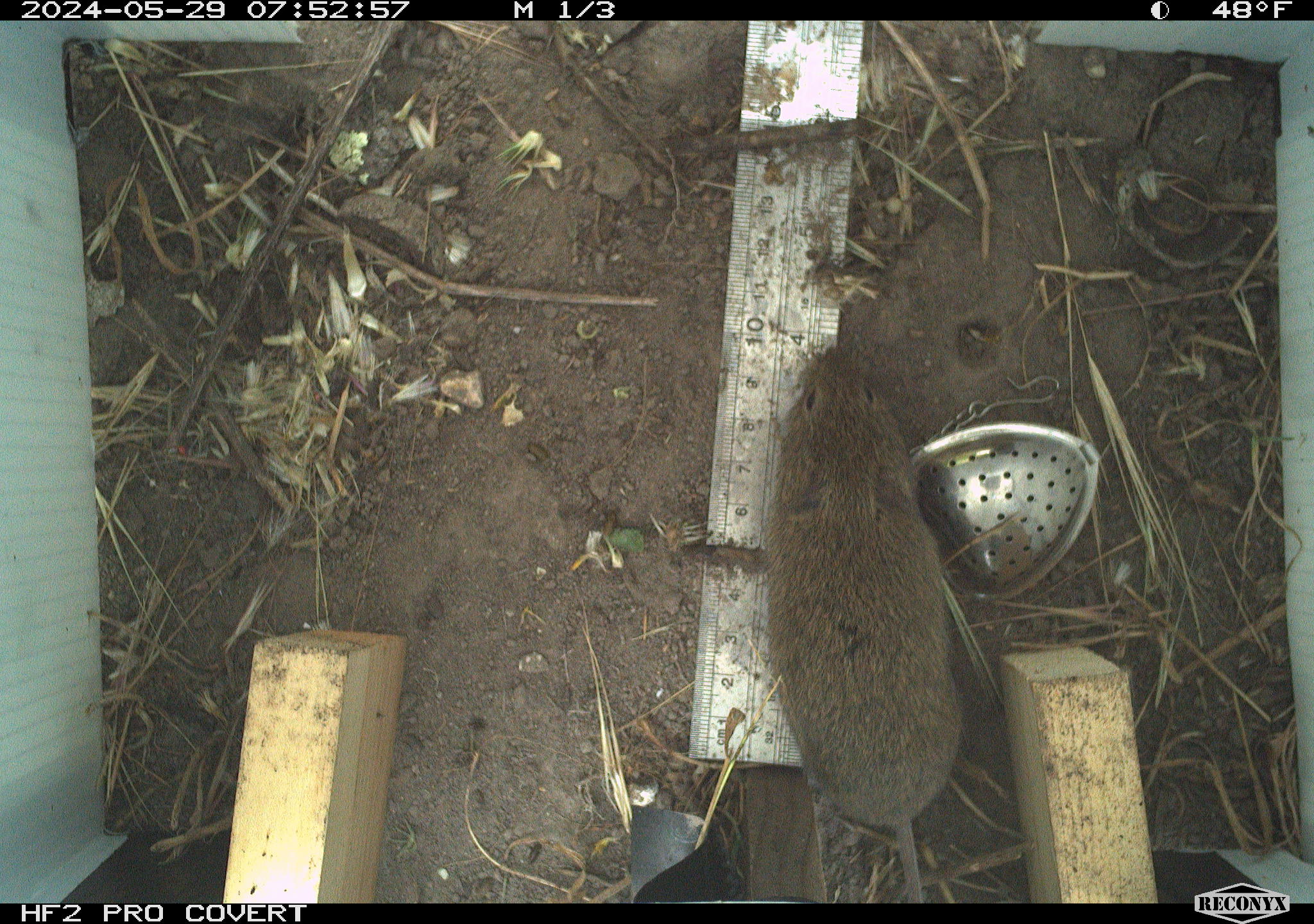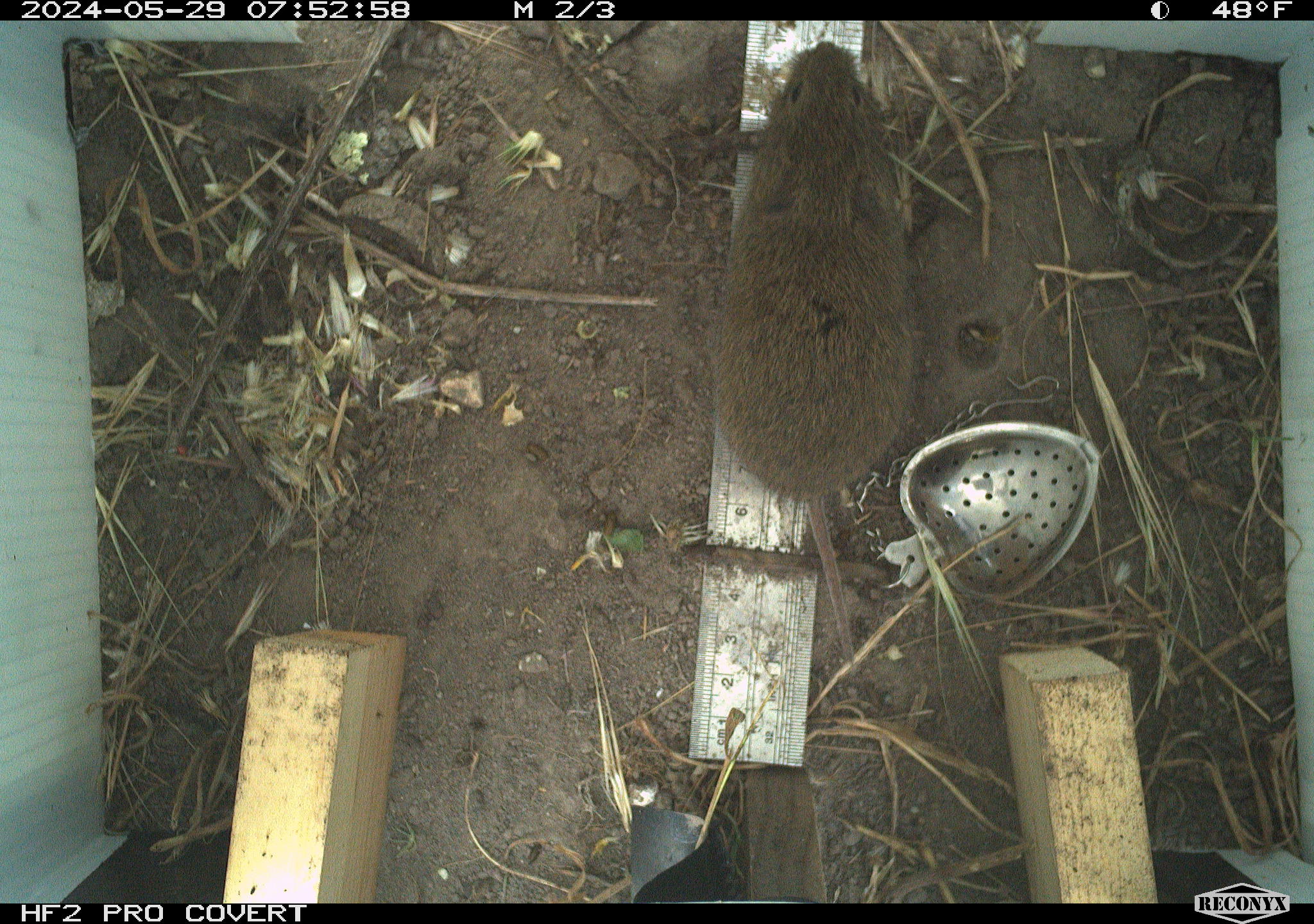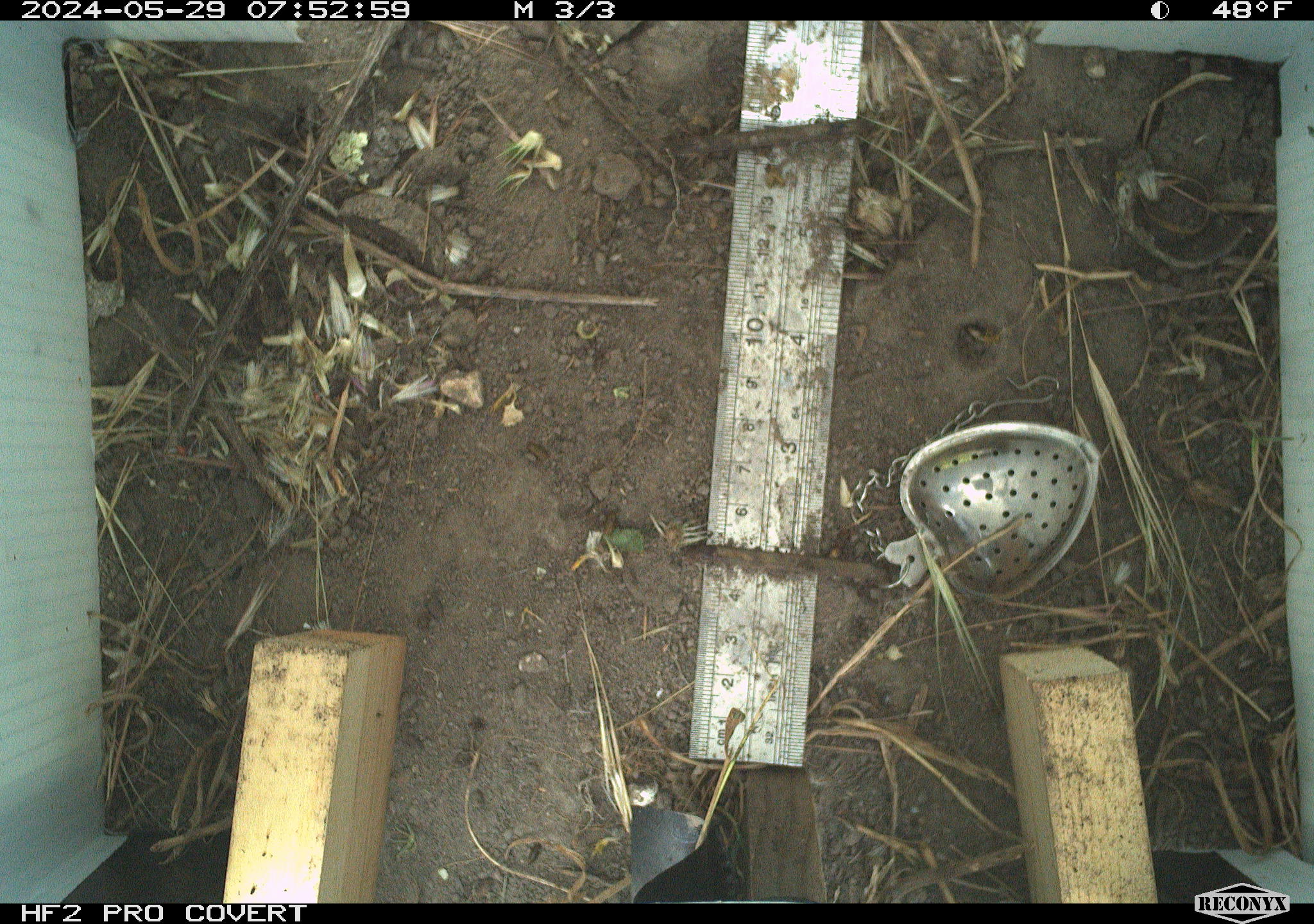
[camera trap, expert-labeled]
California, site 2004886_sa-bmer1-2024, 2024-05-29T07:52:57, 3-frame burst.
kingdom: Animalia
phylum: Chordata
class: Mammalia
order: Rodentia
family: Cricetidae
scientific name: Arvicolinae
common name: voles, lemmings, and muskrats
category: arvicolinae subfamily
Arvicolinae subfamily (voles, lemmings, and muskrats) (Arvicolinae).